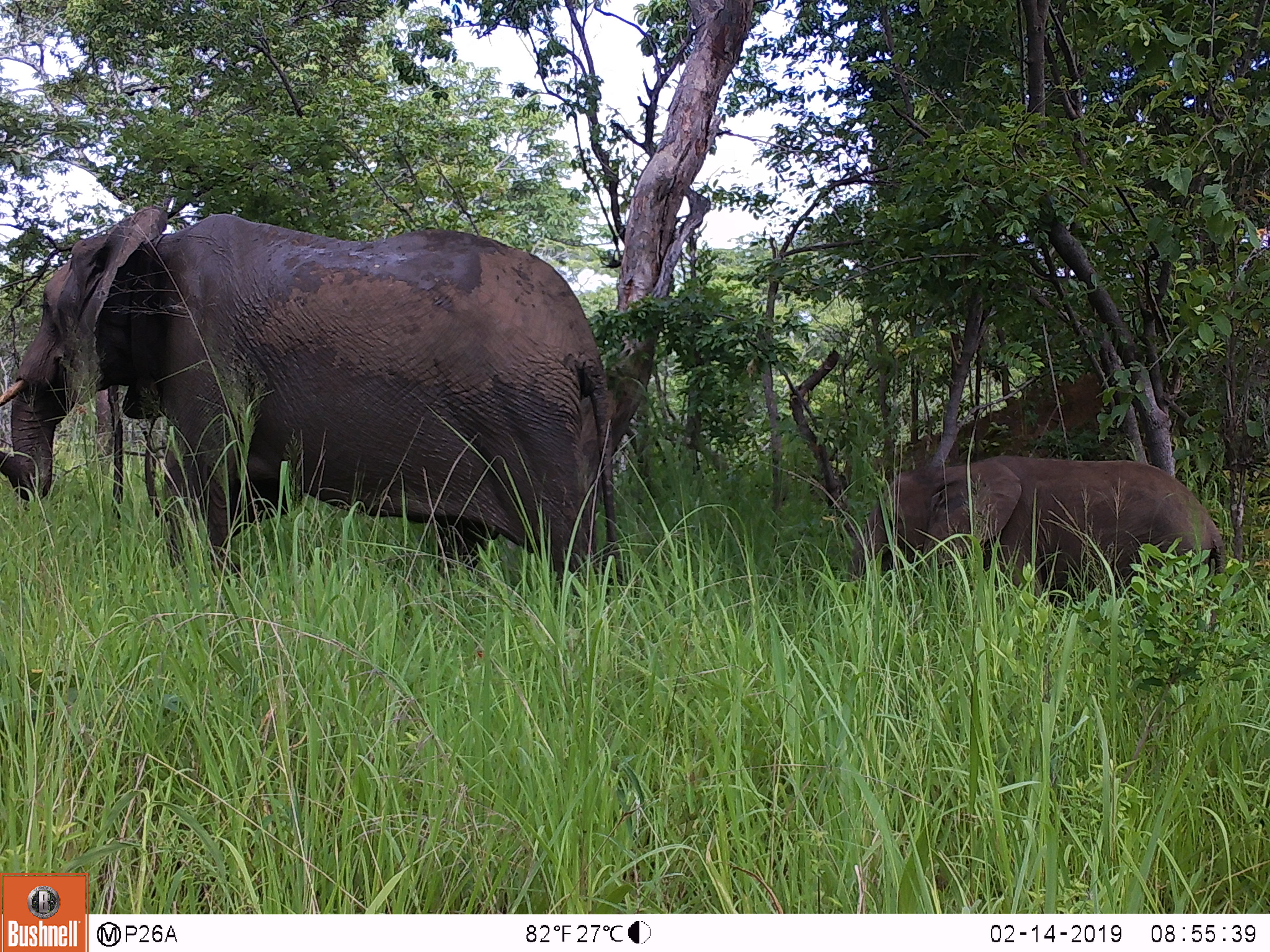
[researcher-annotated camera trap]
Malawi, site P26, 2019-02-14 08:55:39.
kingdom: Animalia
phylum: Chordata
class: Mammalia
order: Proboscidea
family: Elephantidae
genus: Loxodonta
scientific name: Loxodonta africana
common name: african savanna elephant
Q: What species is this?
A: African savanna elephant (Loxodonta africana).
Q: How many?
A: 2.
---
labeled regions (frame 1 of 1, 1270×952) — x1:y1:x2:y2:
african savanna elephant: 2:202:626:612; 841:456:1231:631